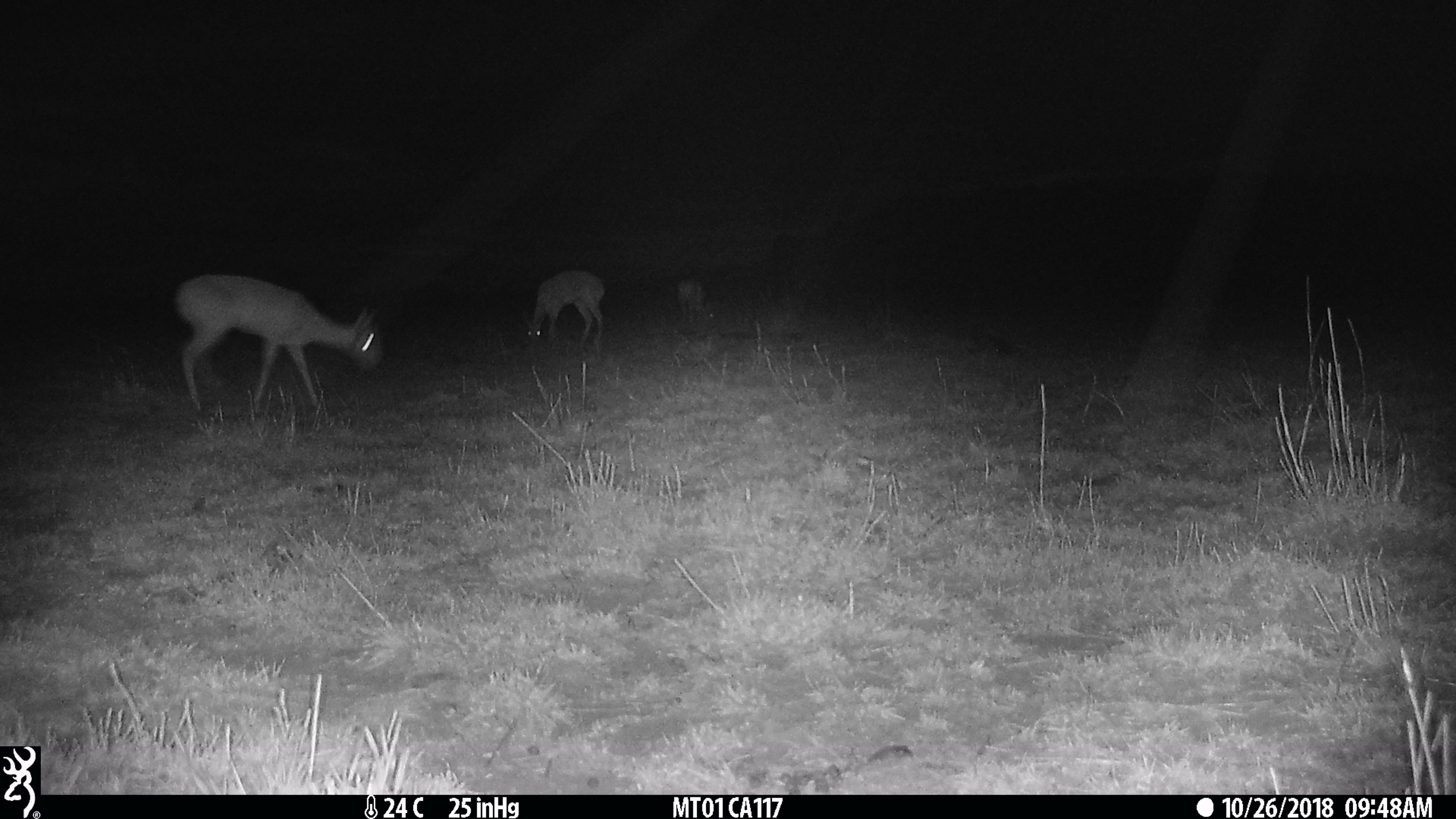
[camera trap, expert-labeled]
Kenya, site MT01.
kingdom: Animalia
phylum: Chordata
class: Mammalia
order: Artiodactyla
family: Bovidae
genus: Ourebia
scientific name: Ourebia ourebi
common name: oribi